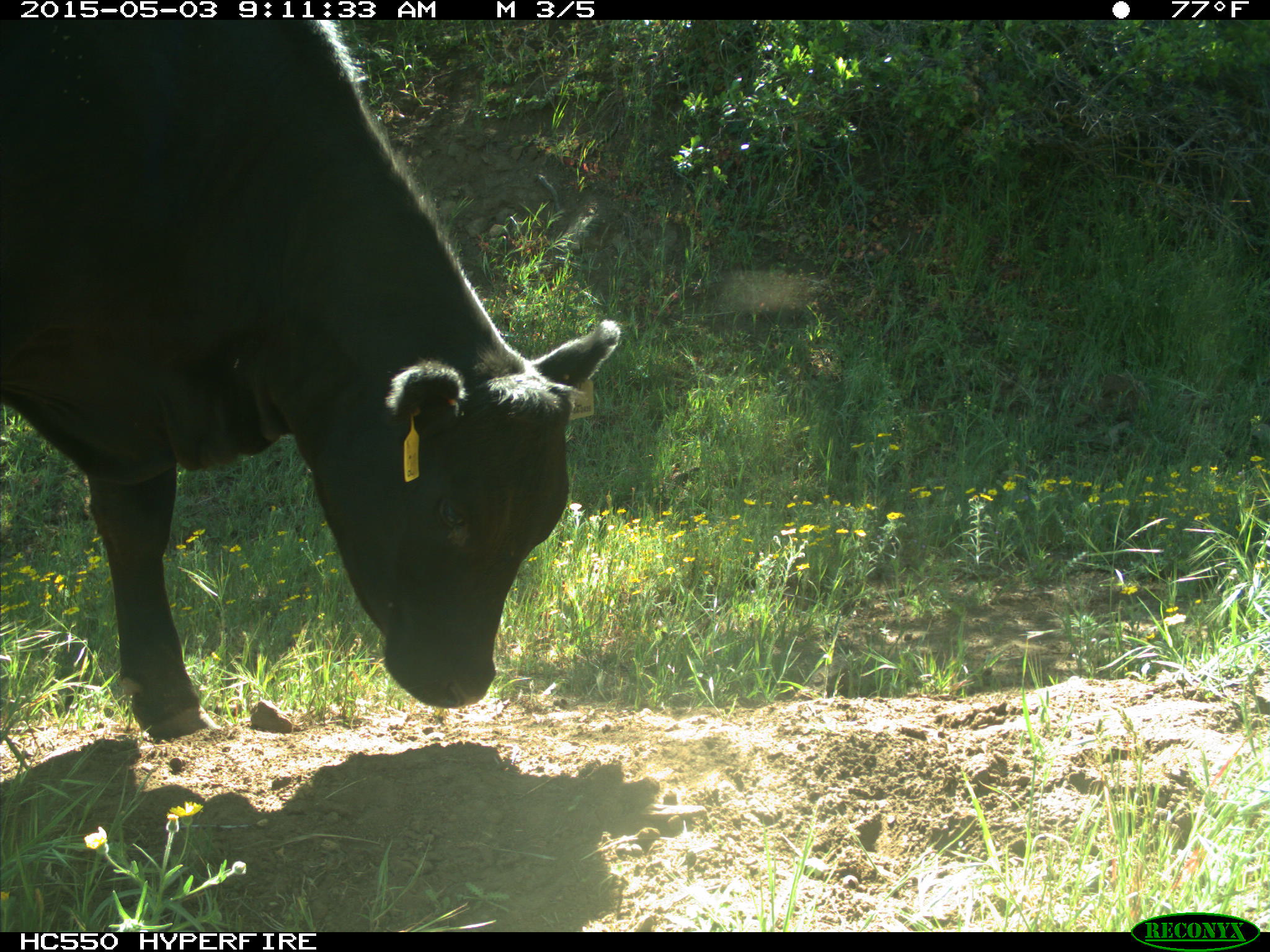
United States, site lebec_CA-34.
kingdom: Animalia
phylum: Chordata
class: Mammalia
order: Artiodactyla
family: Bovidae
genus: Bos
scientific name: Bos taurus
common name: domestic cow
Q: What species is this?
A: Bos taurus (domestic cow).